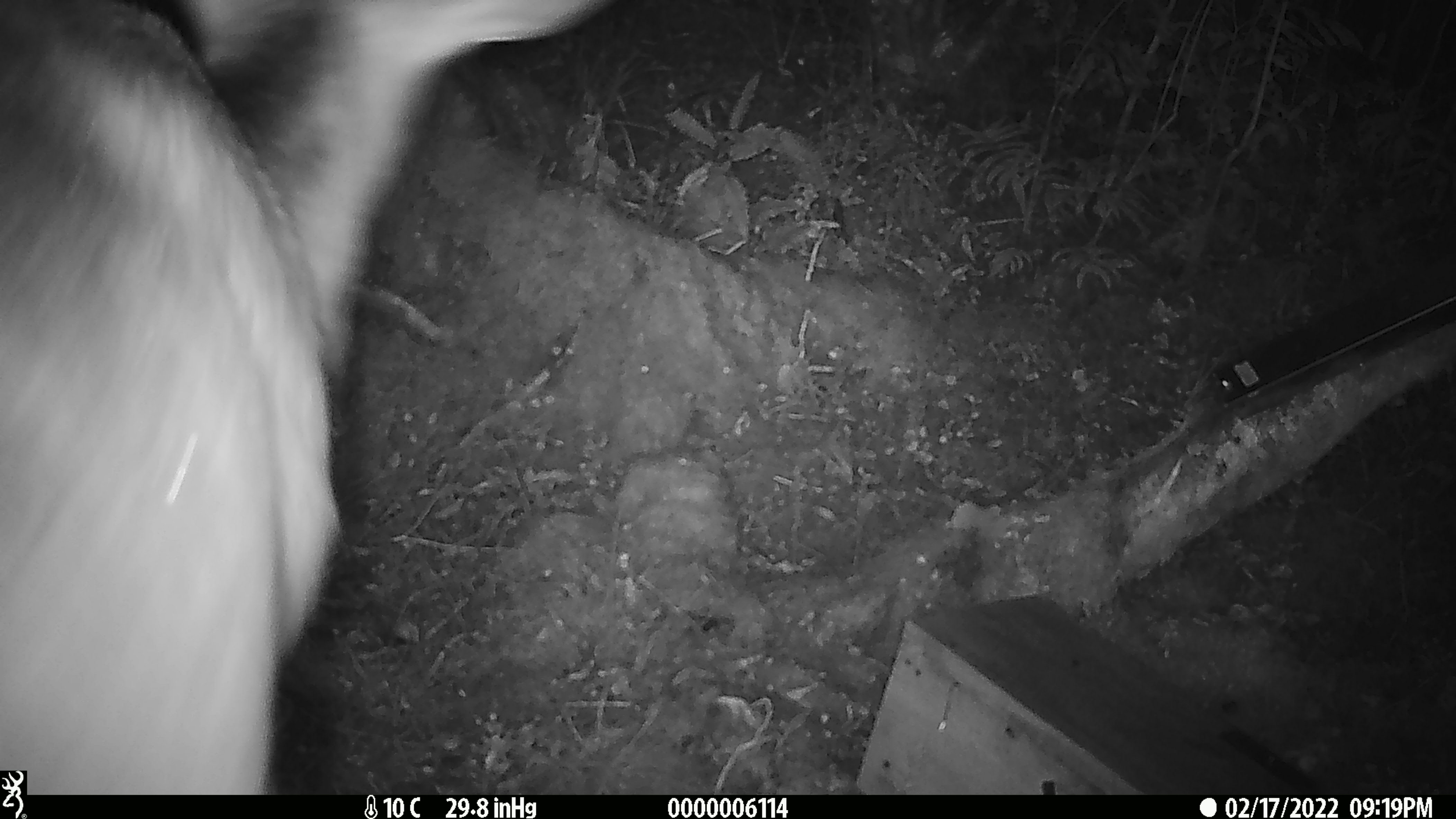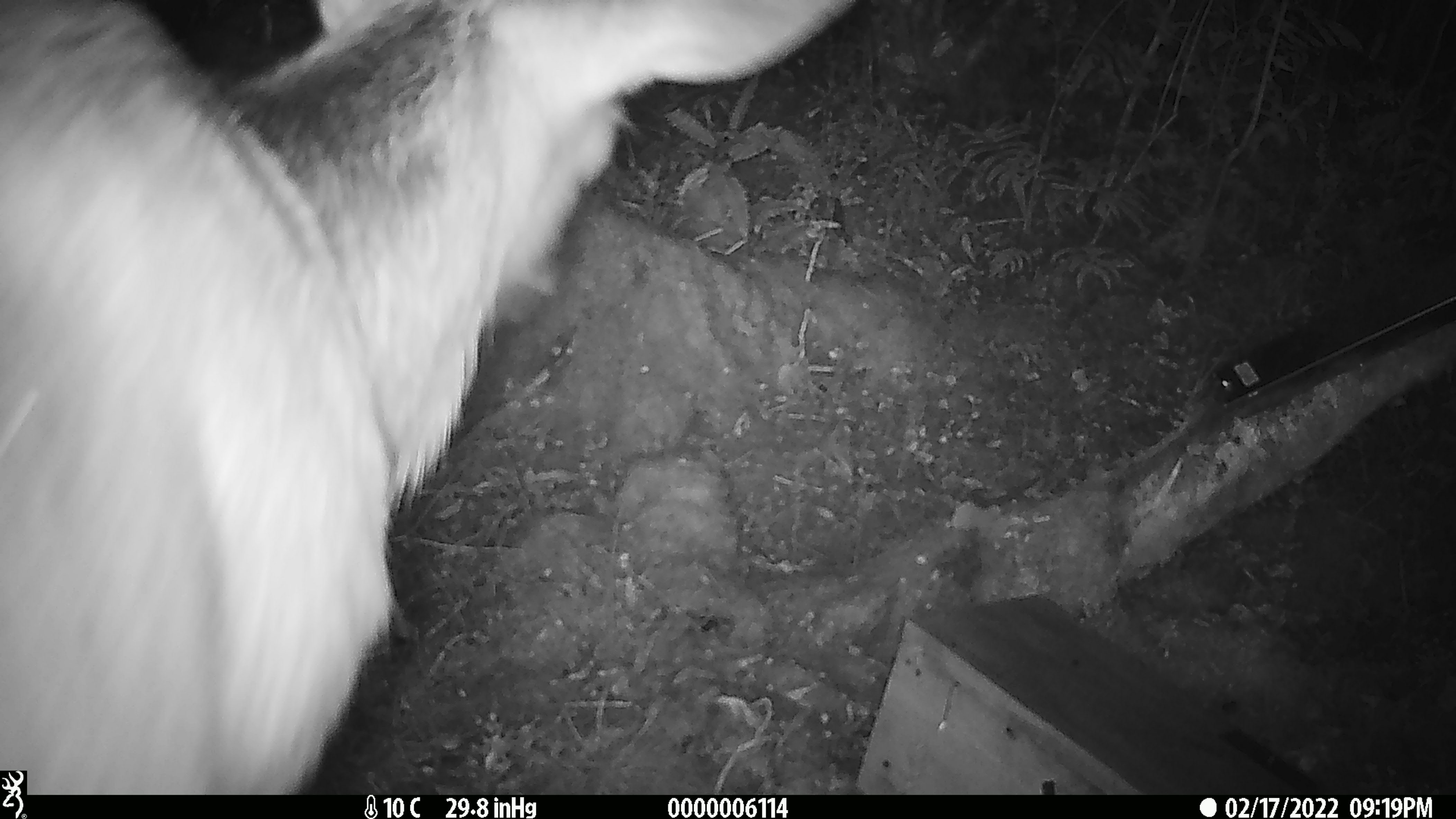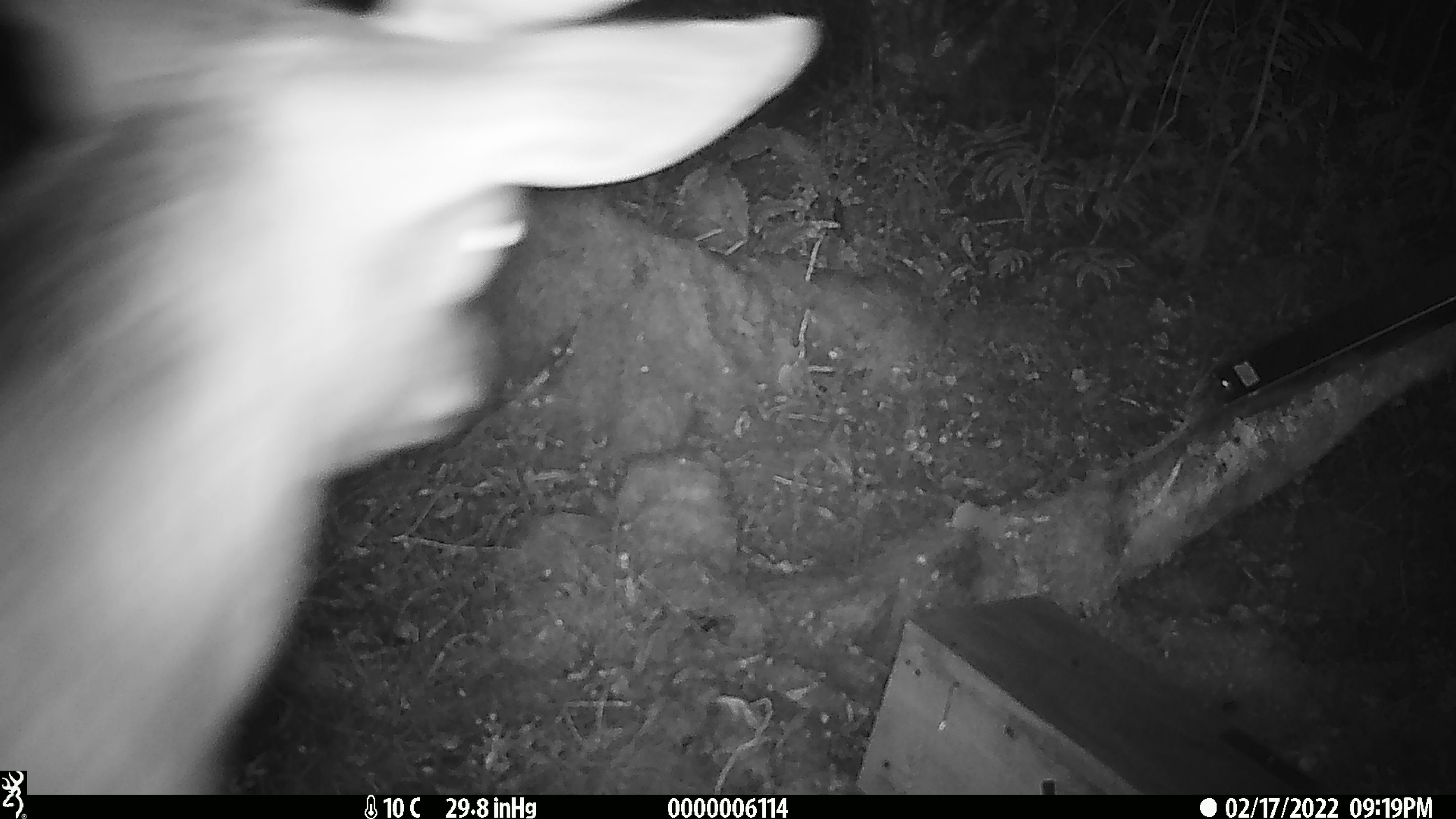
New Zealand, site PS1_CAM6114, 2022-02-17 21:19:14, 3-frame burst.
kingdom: Animalia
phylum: Chordata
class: Mammalia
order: Artiodactyla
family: Cervidae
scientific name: Cervidae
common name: deer